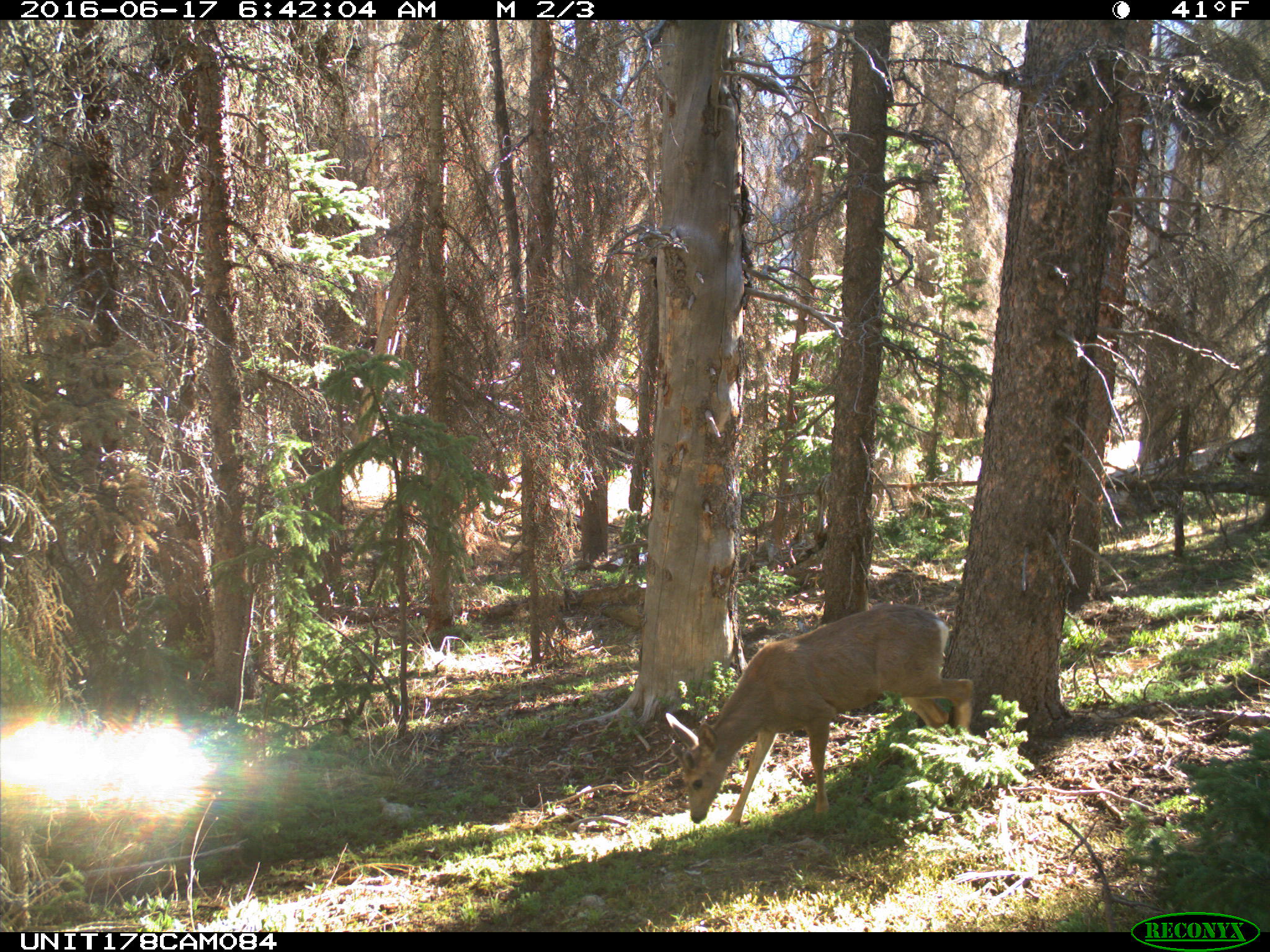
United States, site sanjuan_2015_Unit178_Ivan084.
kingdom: Animalia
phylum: Chordata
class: Mammalia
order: Artiodactyla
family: Cervidae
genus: Odocoileus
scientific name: Odocoileus hemionus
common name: mule deer